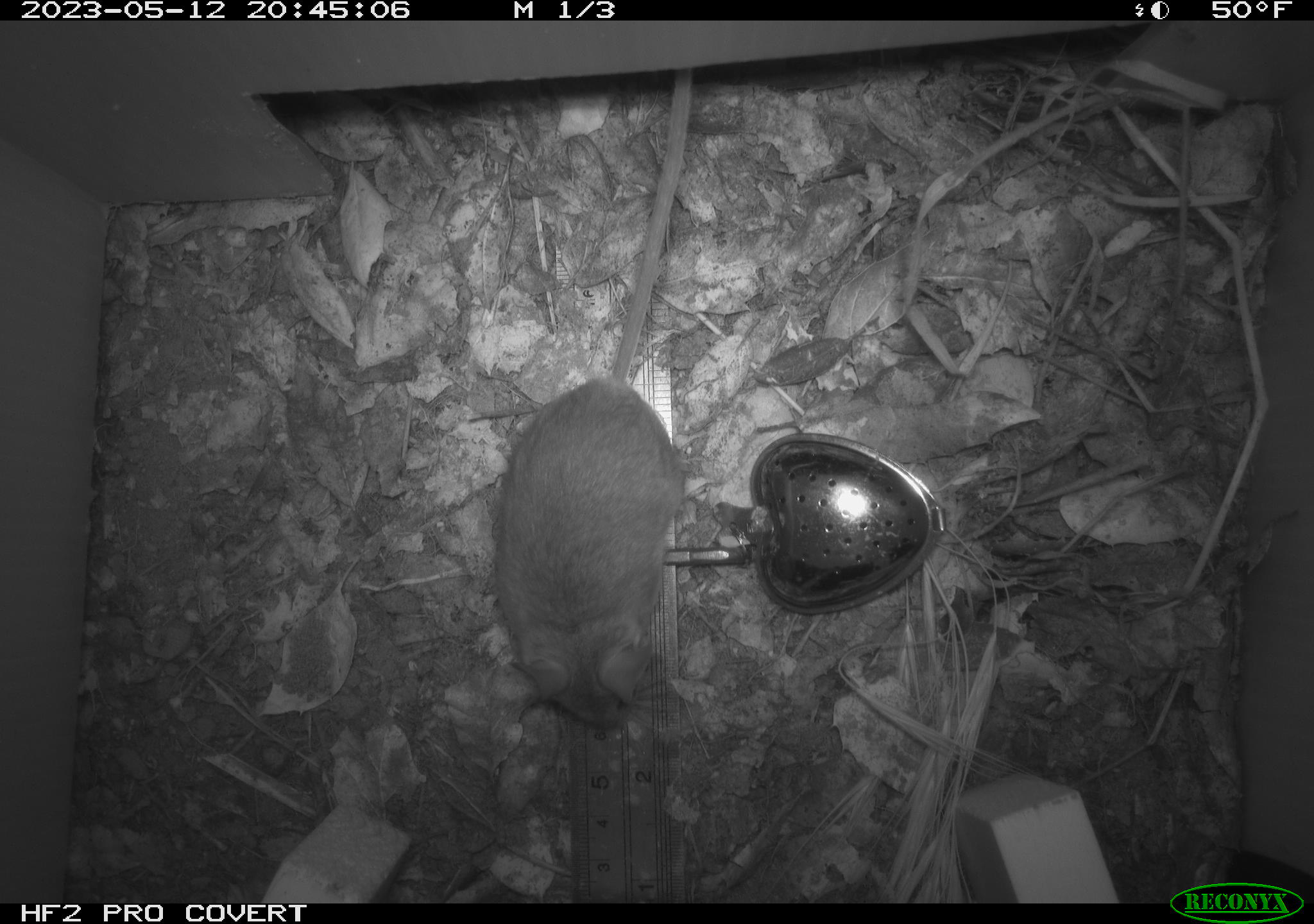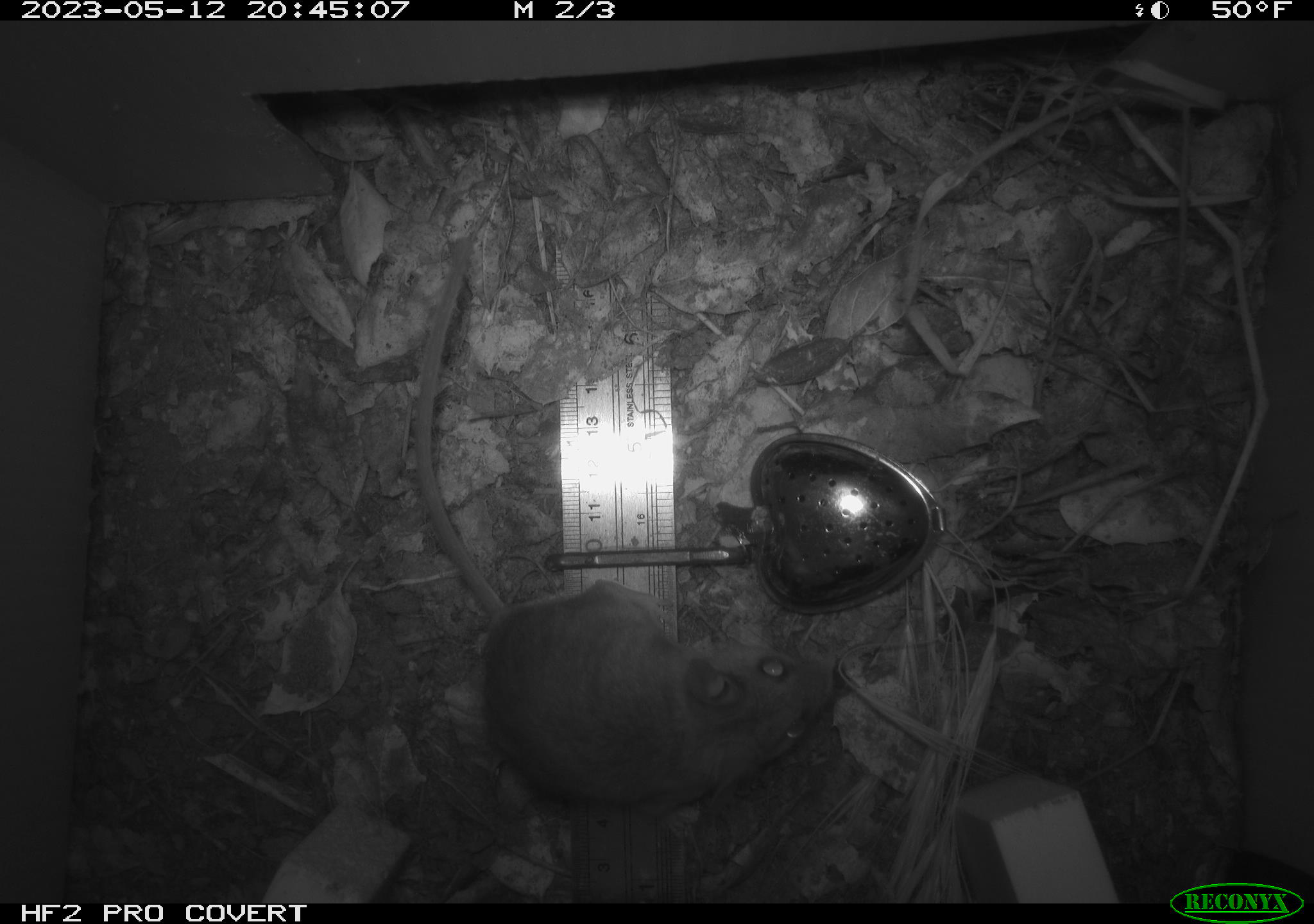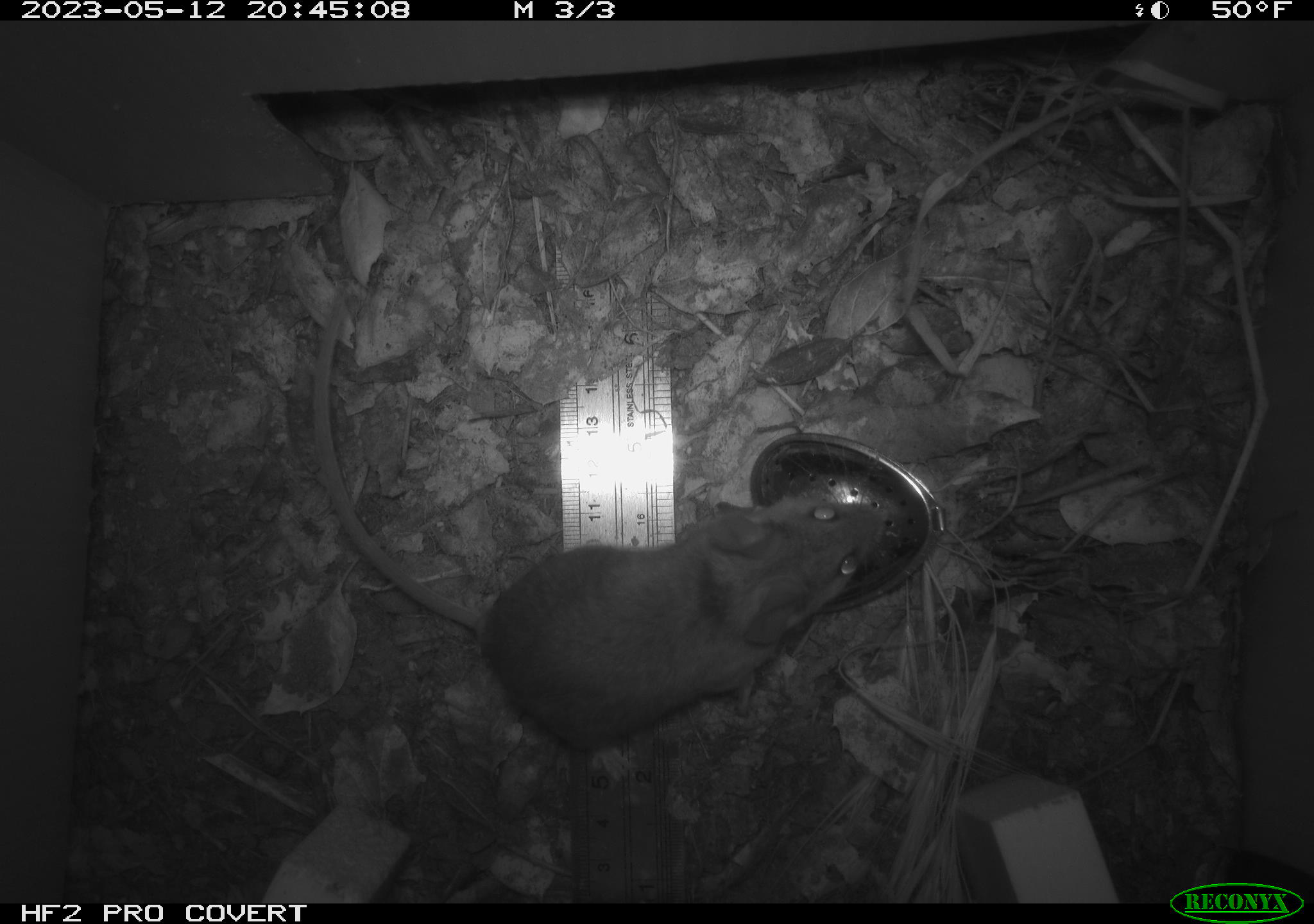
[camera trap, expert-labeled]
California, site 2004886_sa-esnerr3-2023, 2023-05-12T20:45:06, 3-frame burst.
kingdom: Animalia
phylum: Chordata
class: Mammalia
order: Rodentia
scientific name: Rodentia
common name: mouse species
Mouse species (Rodentia).